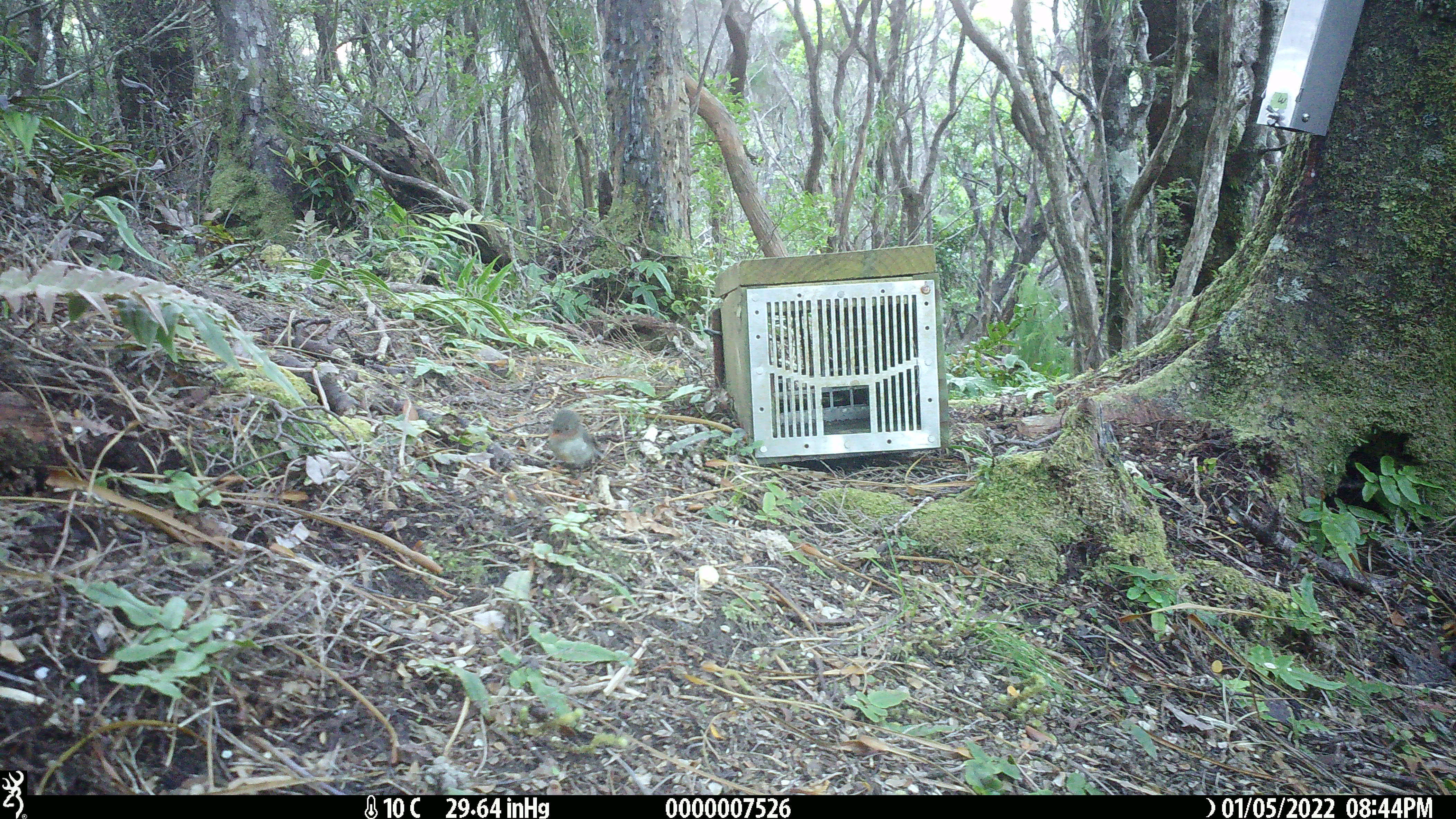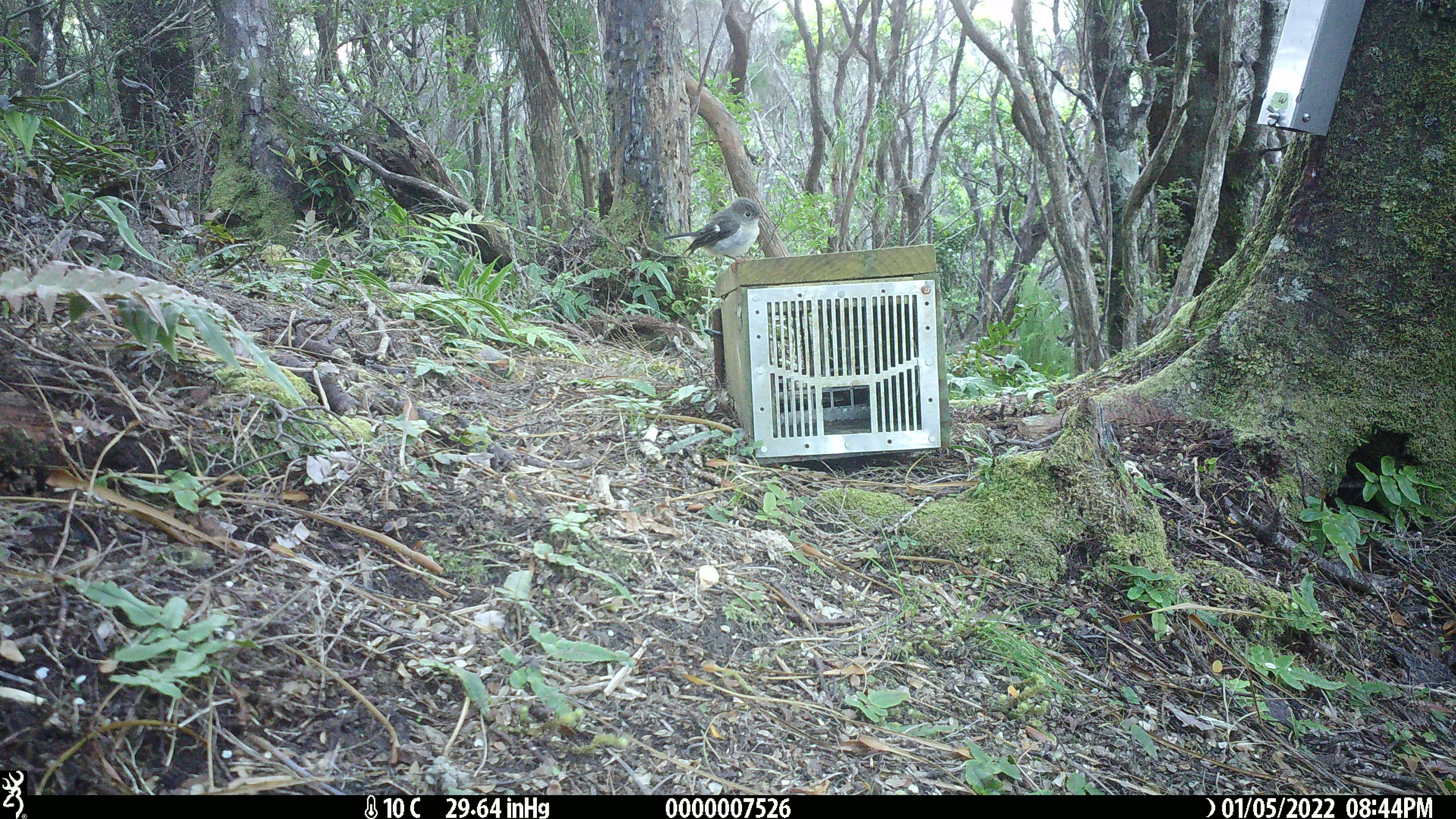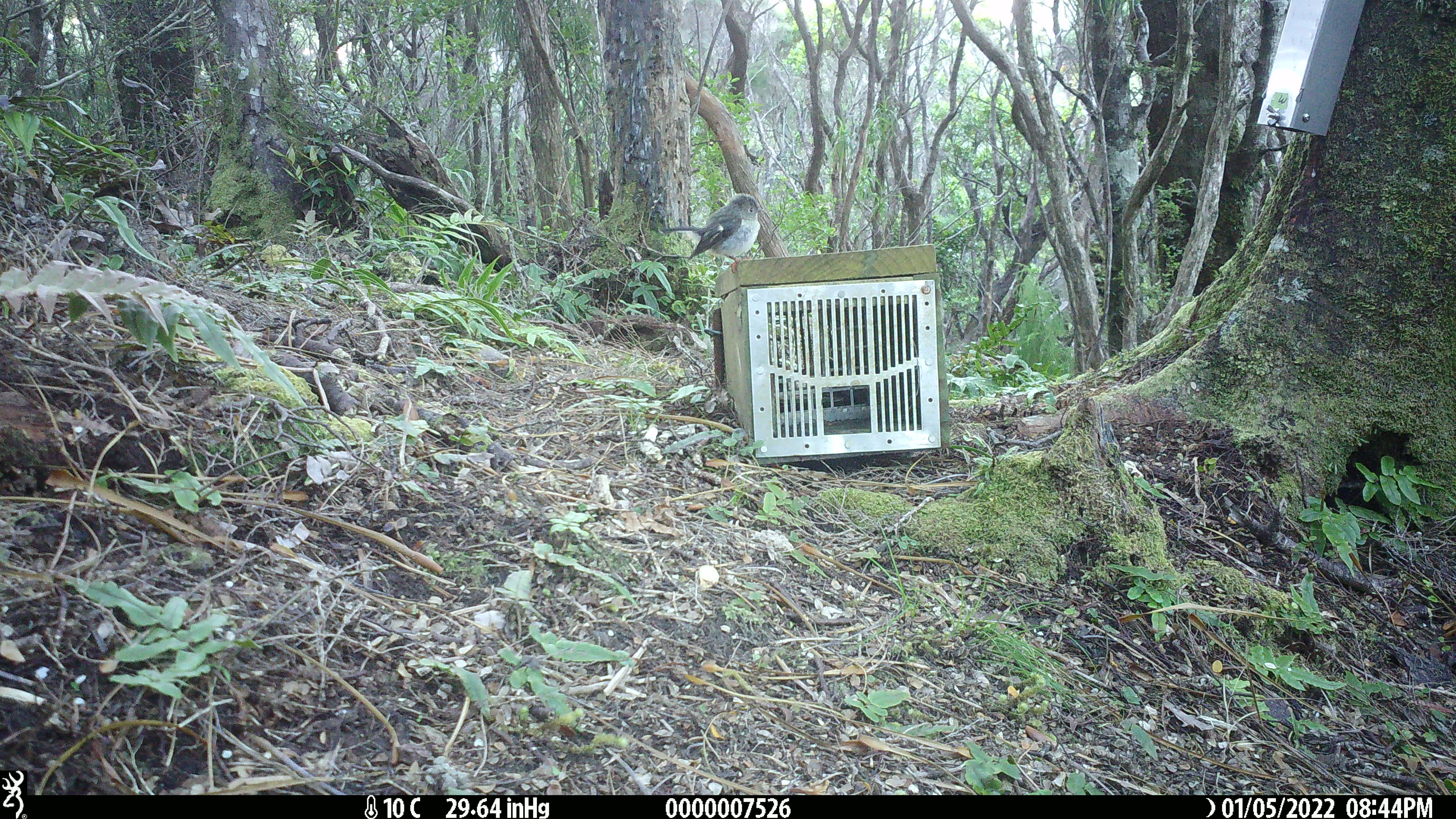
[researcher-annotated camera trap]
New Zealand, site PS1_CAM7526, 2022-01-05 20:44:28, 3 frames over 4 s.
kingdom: Animalia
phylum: Chordata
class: Aves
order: Passeriformes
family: Petroicidae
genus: Petroica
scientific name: Petroica macrocephala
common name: tomtit